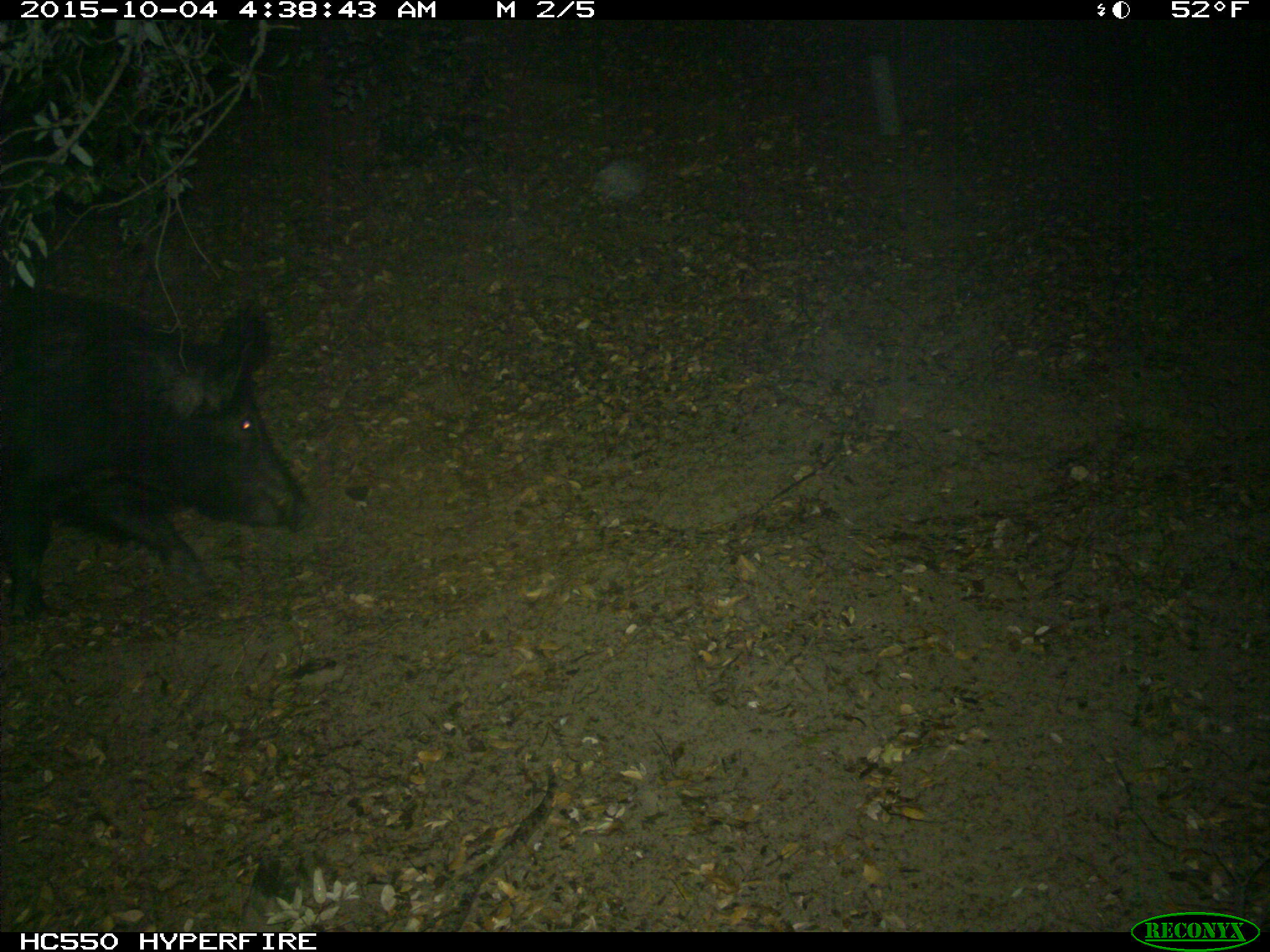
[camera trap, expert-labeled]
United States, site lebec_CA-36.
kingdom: Animalia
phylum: Chordata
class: Mammalia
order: Artiodactyla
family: Suidae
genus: Sus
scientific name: Sus scrofa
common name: wild boar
Sus scrofa (wild boar).